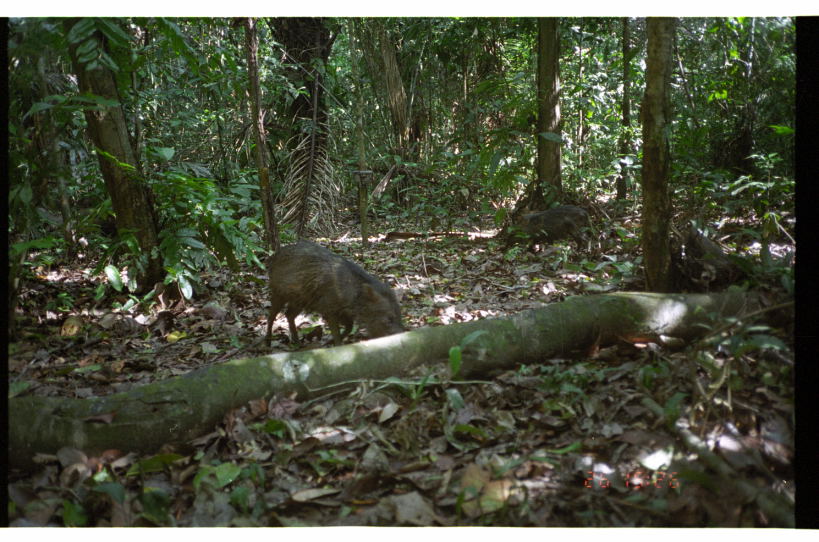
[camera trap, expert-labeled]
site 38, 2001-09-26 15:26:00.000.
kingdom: Animalia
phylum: Chordata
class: Mammalia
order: Artiodactyla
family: Tayassuidae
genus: Pecari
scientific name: Pecari tajacu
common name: collared peccary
Pecari tajacu (collared peccary).